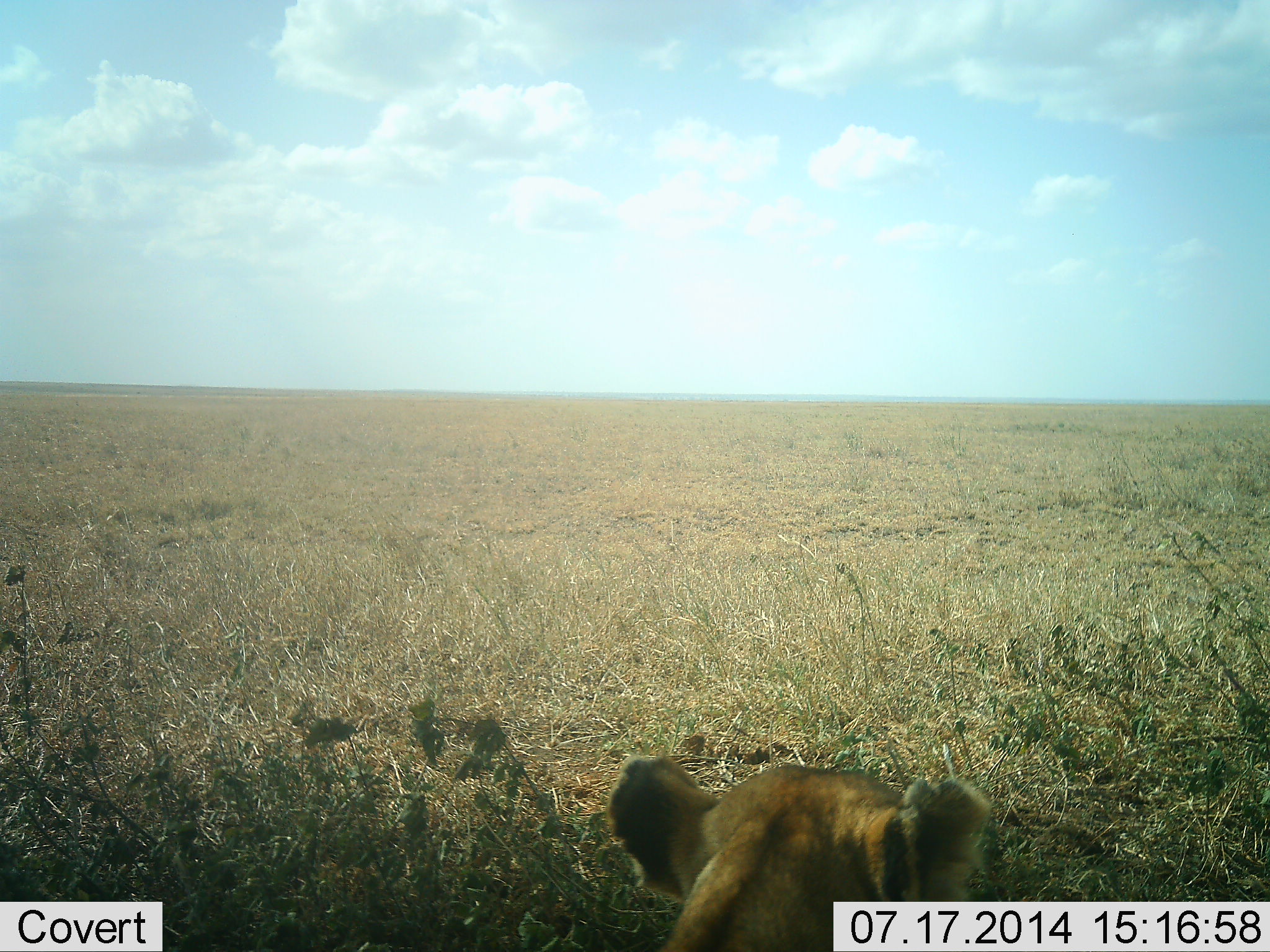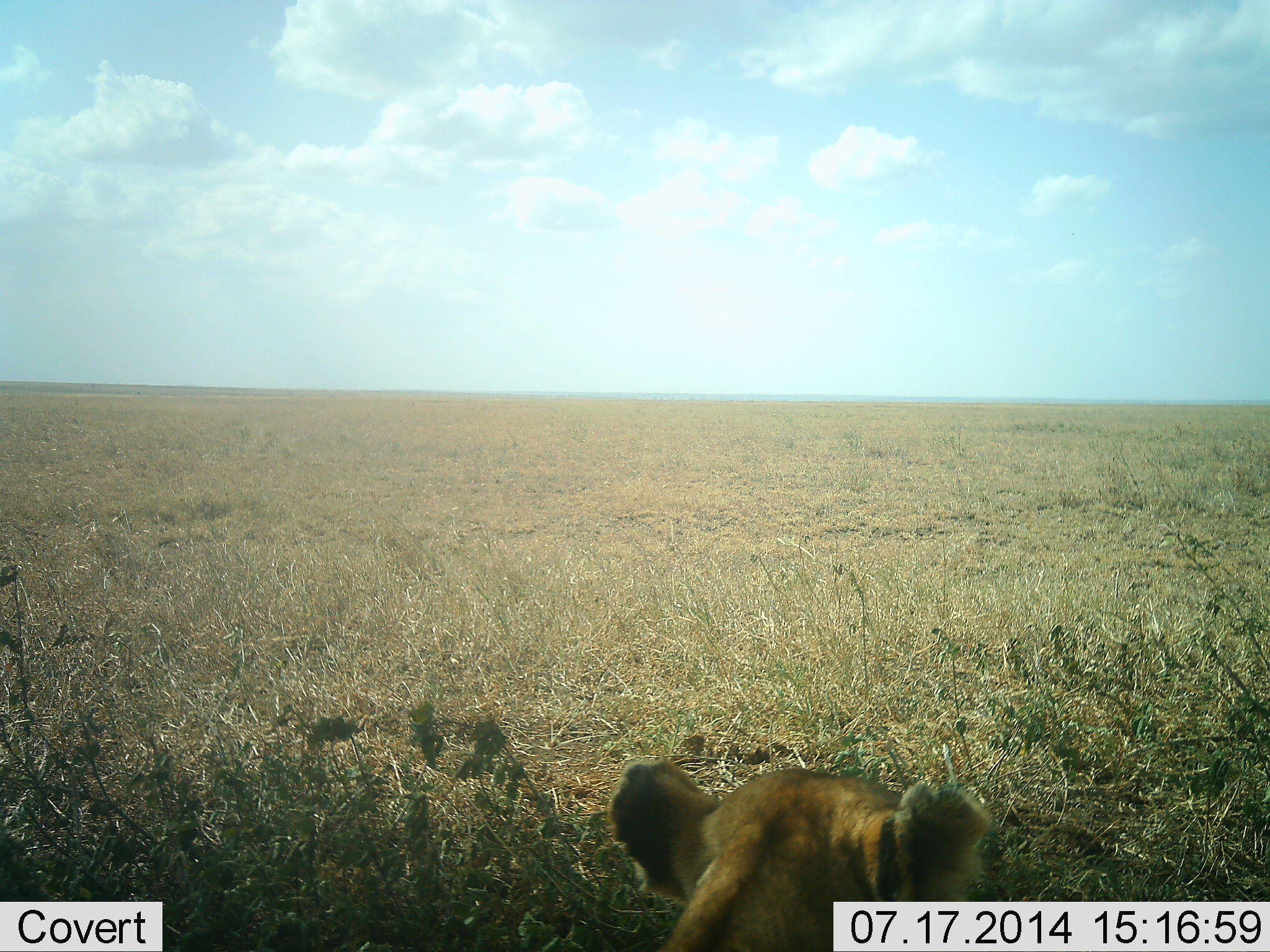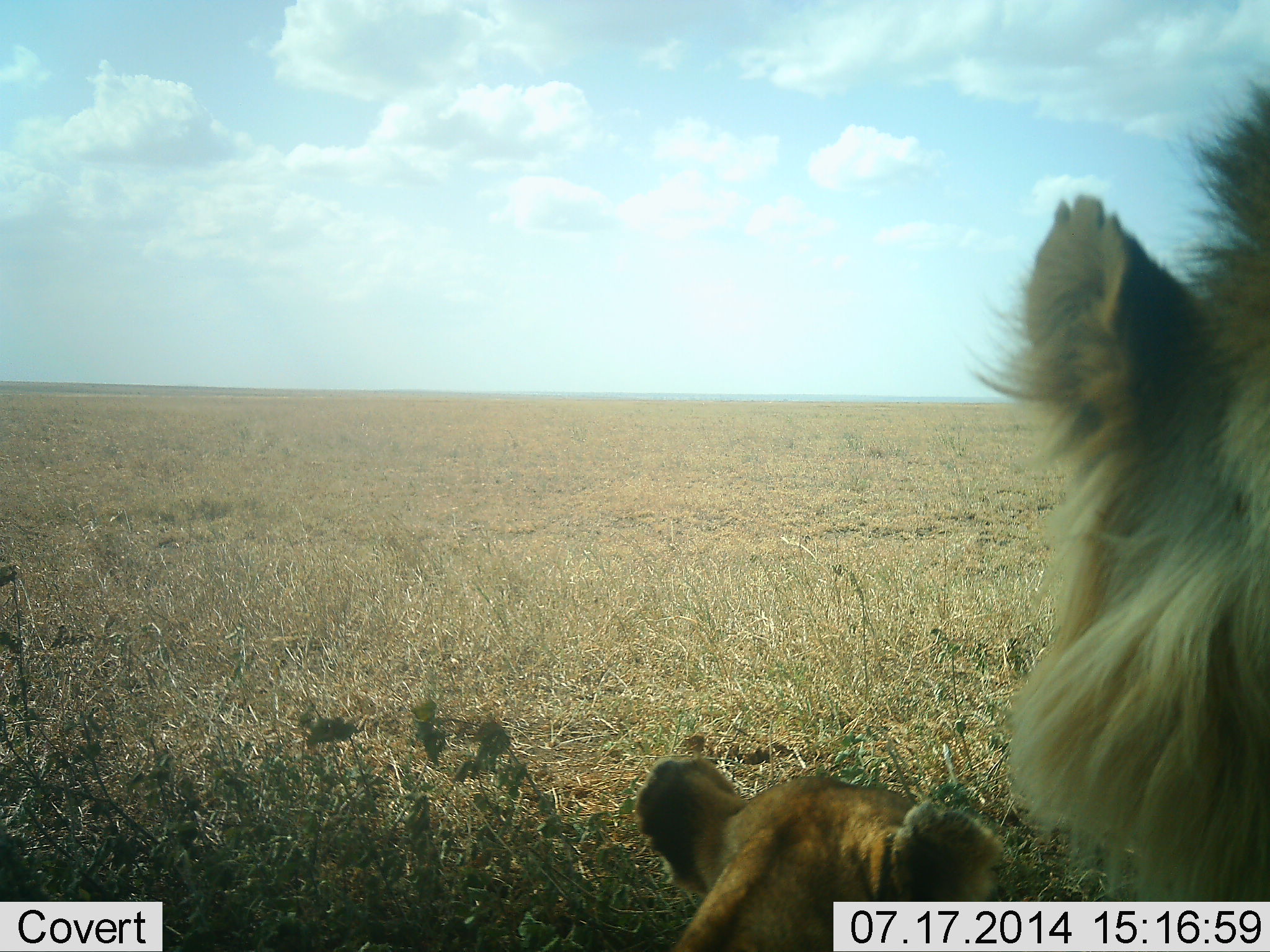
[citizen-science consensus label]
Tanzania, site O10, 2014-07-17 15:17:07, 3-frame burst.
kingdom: Animalia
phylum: Chordata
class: Mammalia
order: Carnivora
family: Felidae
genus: Panthera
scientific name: Panthera leo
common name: lion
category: lionfemale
Lionfemale (lion) (Panthera leo), count 1. Behavior (volunteer vote fractions): standing 7%, resting 93%, moving 0%, interacting 0%. Young present (vote fraction): 7%. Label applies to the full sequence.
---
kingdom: Animalia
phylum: Chordata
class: Mammalia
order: Carnivora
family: Felidae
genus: Panthera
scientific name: Panthera leo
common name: lion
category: lionmale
Lionmale (lion) (Panthera leo), count 1. Behavior (volunteer vote fractions): standing 67%, resting 25%, moving 17%, interacting 0%. Young present (vote fraction): 17%. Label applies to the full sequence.